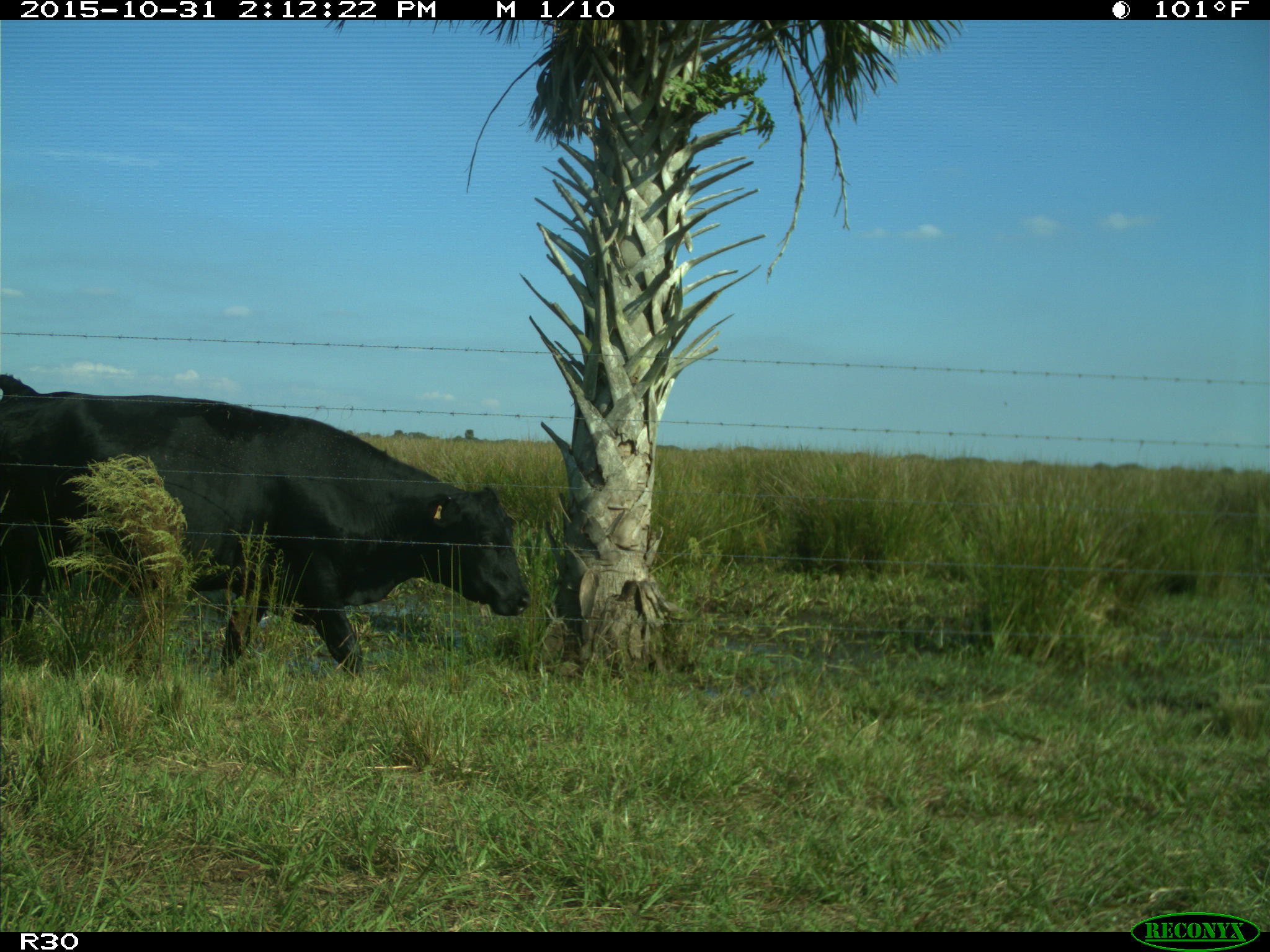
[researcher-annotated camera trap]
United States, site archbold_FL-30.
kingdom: Animalia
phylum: Chordata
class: Mammalia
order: Artiodactyla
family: Bovidae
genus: Bos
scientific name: Bos taurus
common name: domestic cow